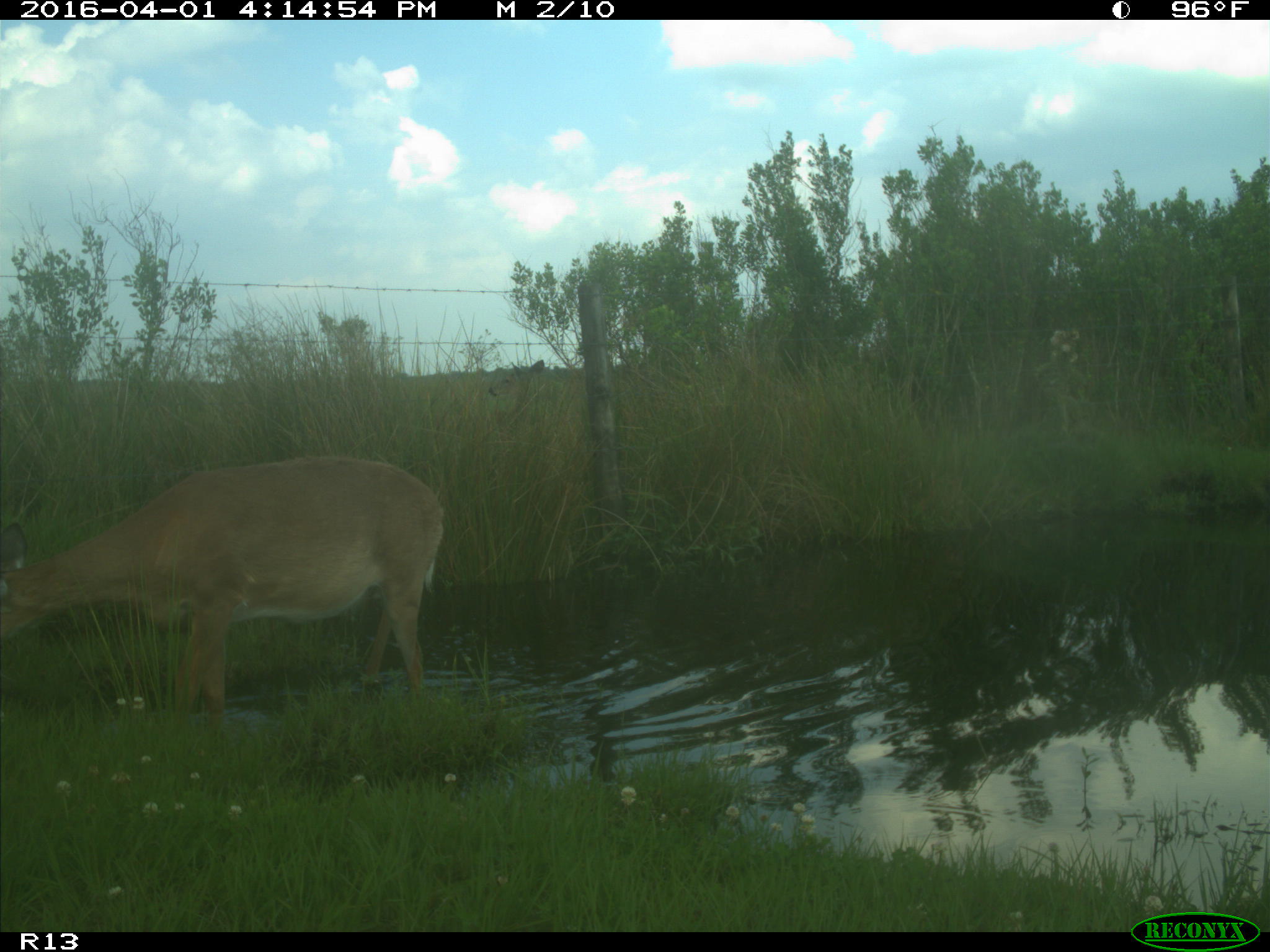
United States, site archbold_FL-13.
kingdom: Animalia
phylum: Chordata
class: Mammalia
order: Artiodactyla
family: Cervidae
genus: Odocoileus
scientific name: Odocoileus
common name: deer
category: unidentified deer